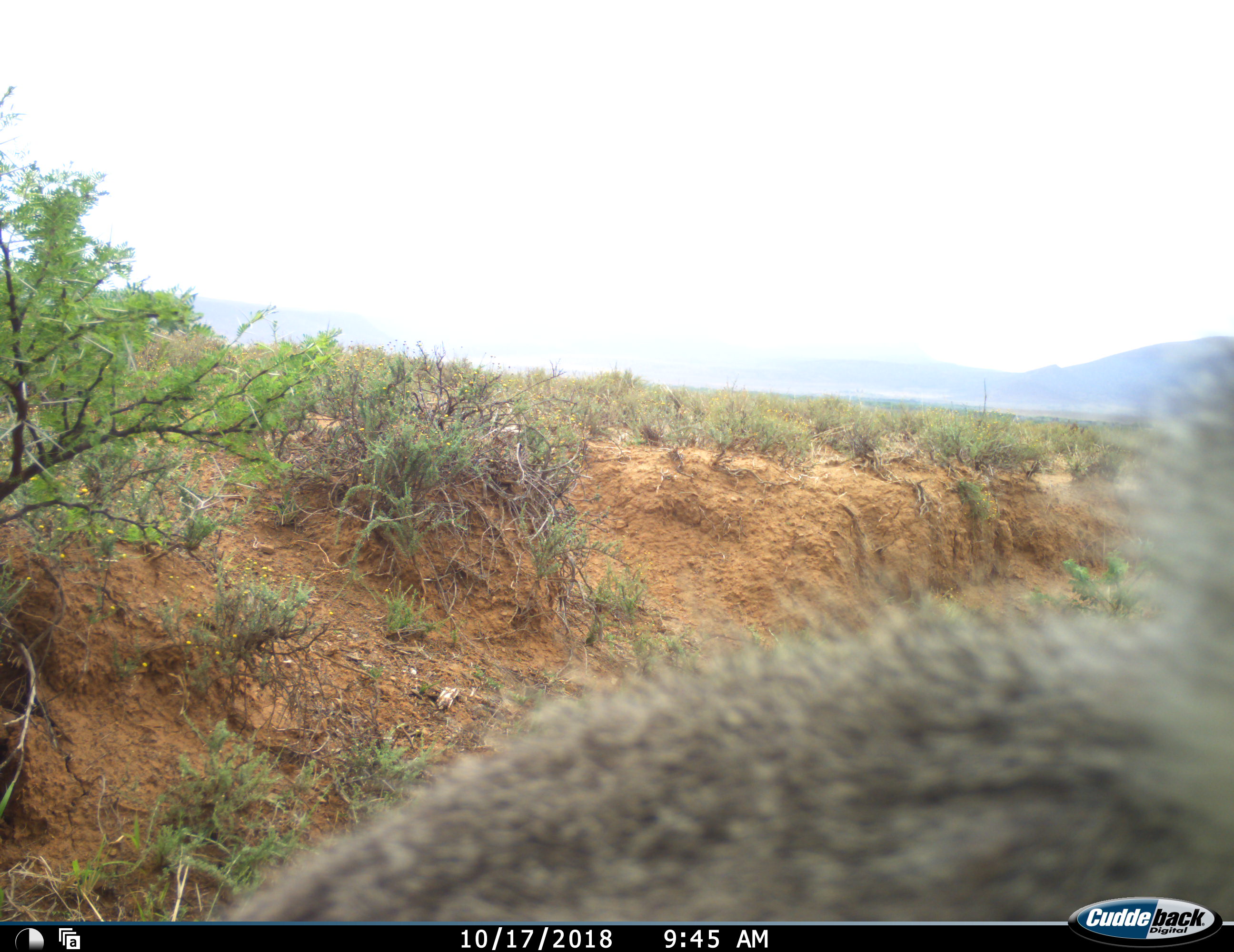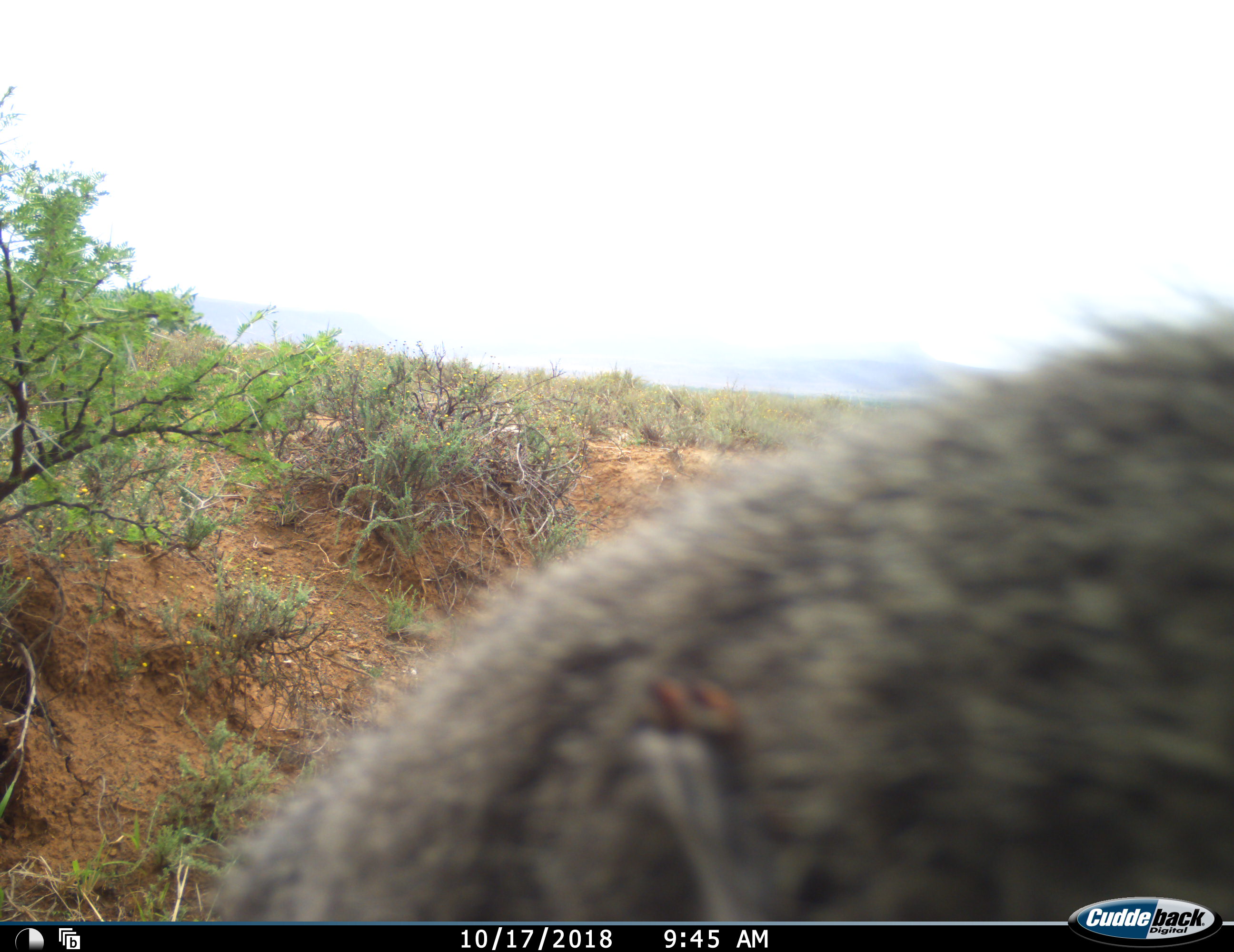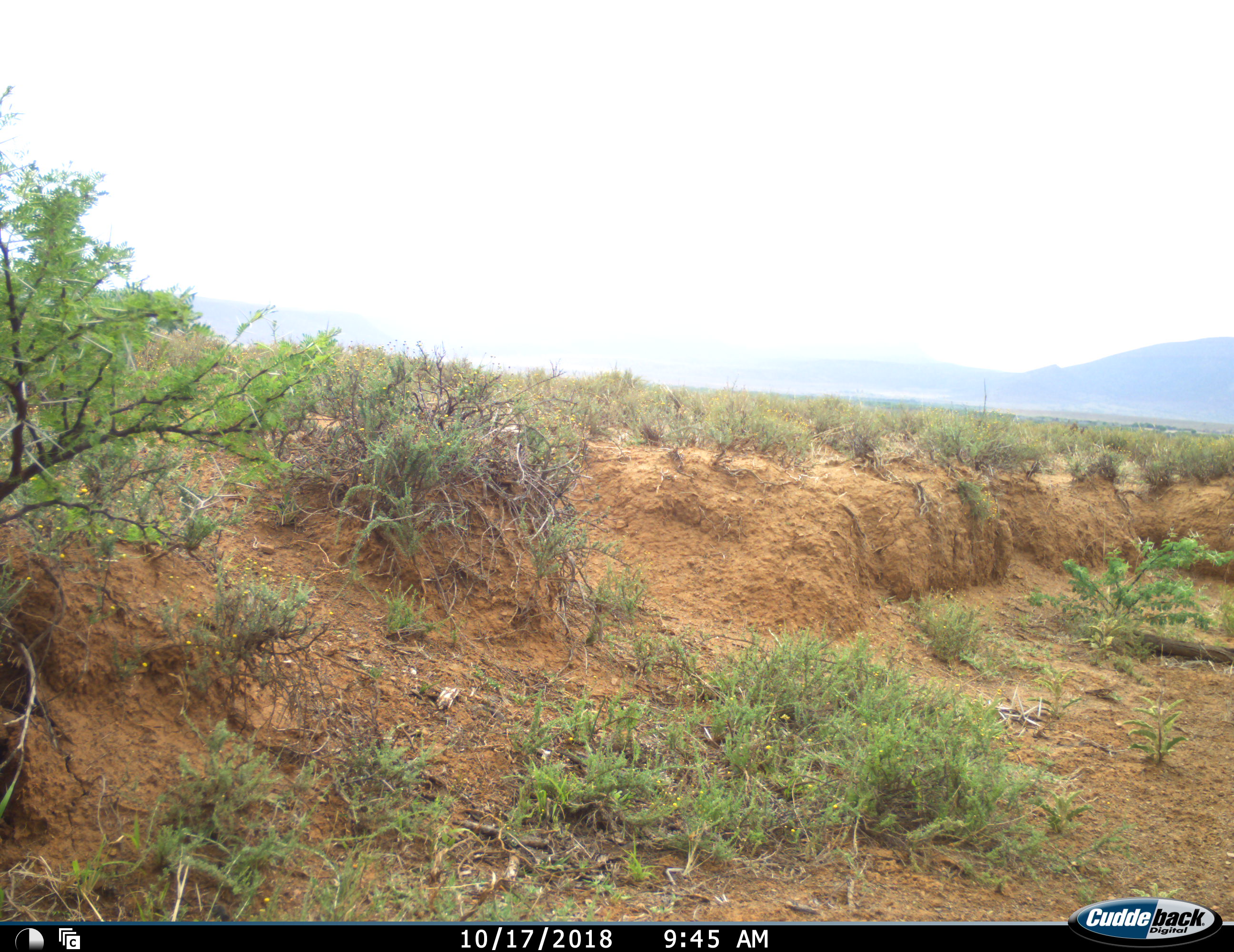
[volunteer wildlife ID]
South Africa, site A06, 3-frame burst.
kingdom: Animalia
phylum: Chordata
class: Mammalia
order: Primates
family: Cercopithecidae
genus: Chlorocebus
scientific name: Chlorocebus pygerythrus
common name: vervet monkey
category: monkeyvervet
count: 1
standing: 17%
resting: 0%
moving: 83%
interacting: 17%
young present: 0%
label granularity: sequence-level